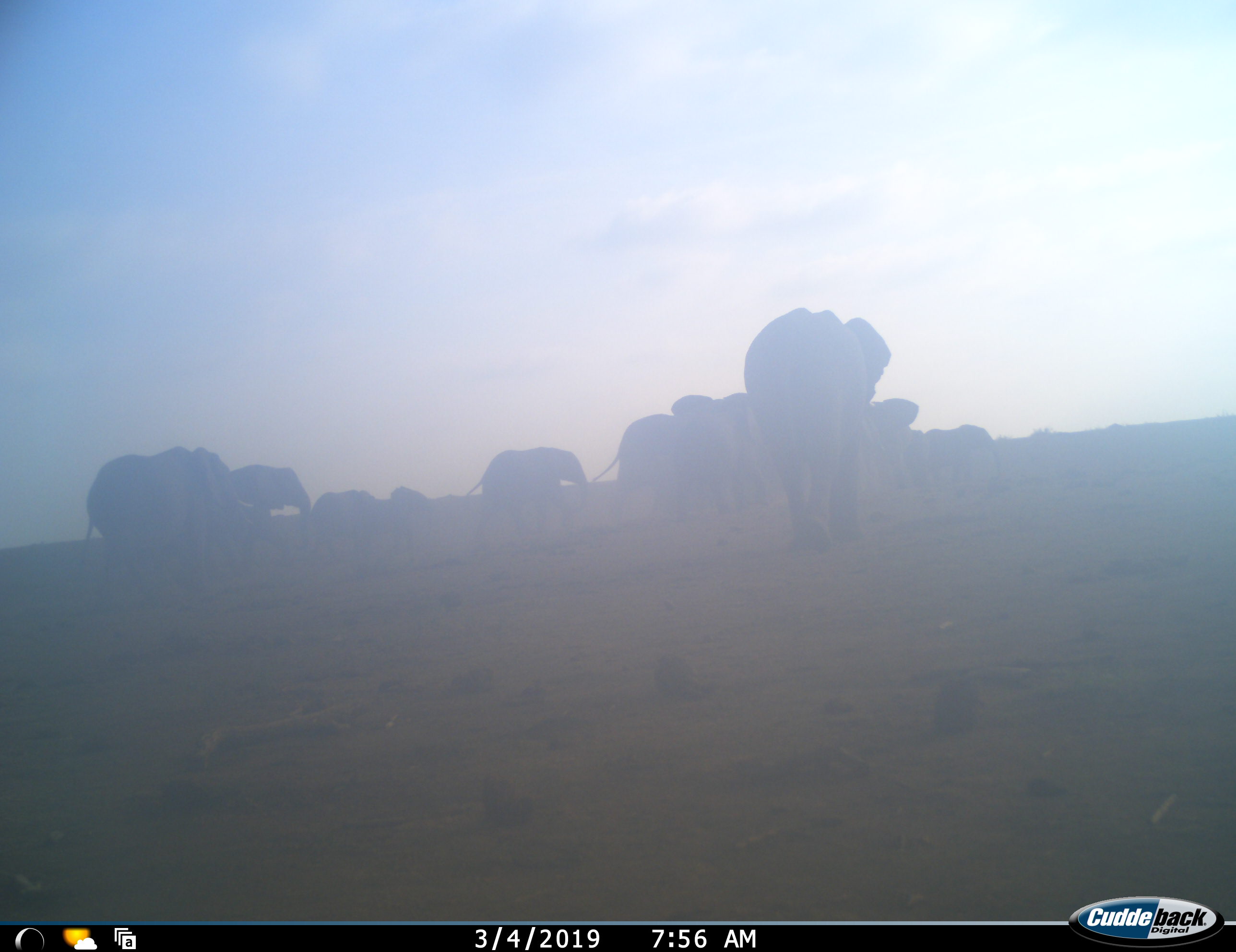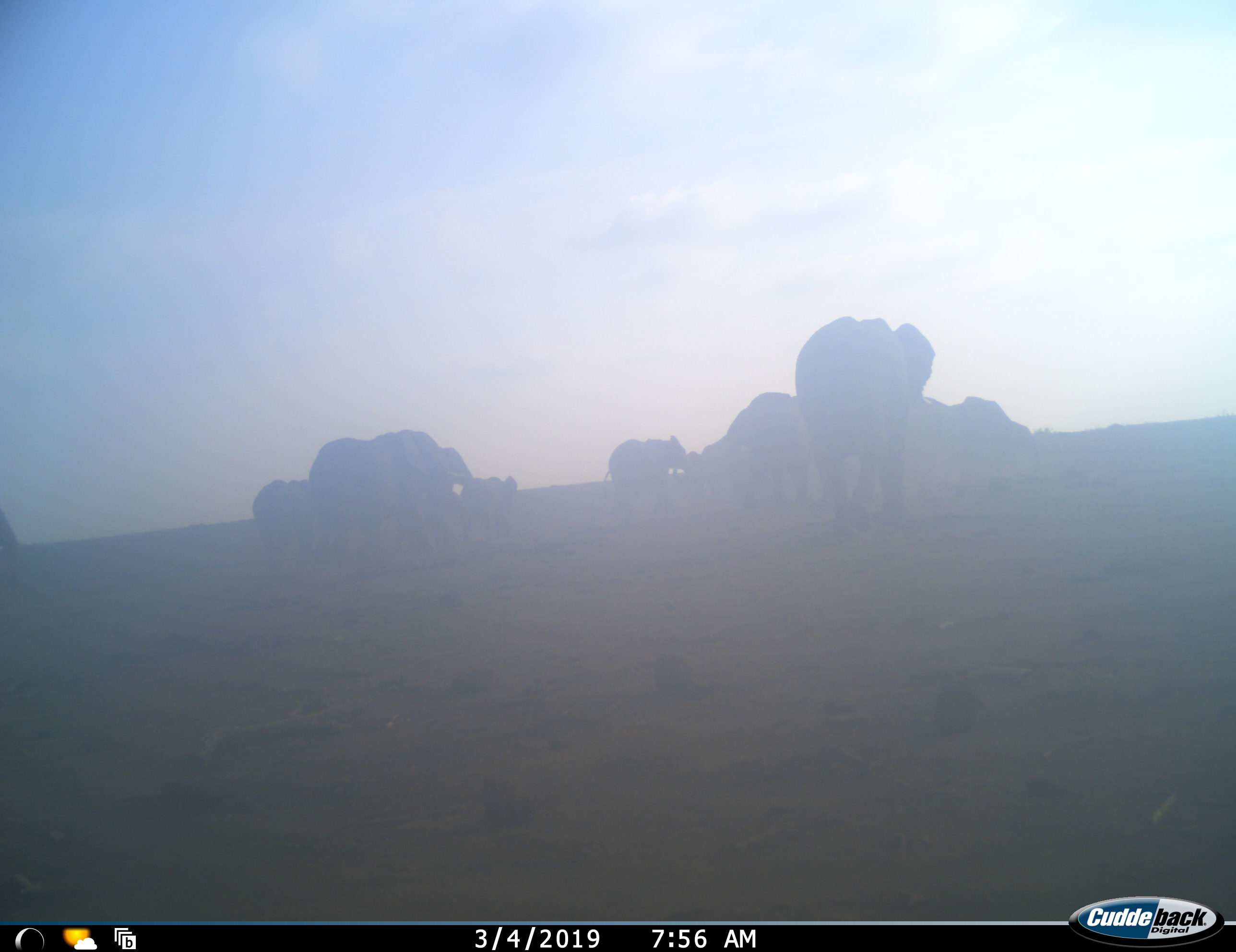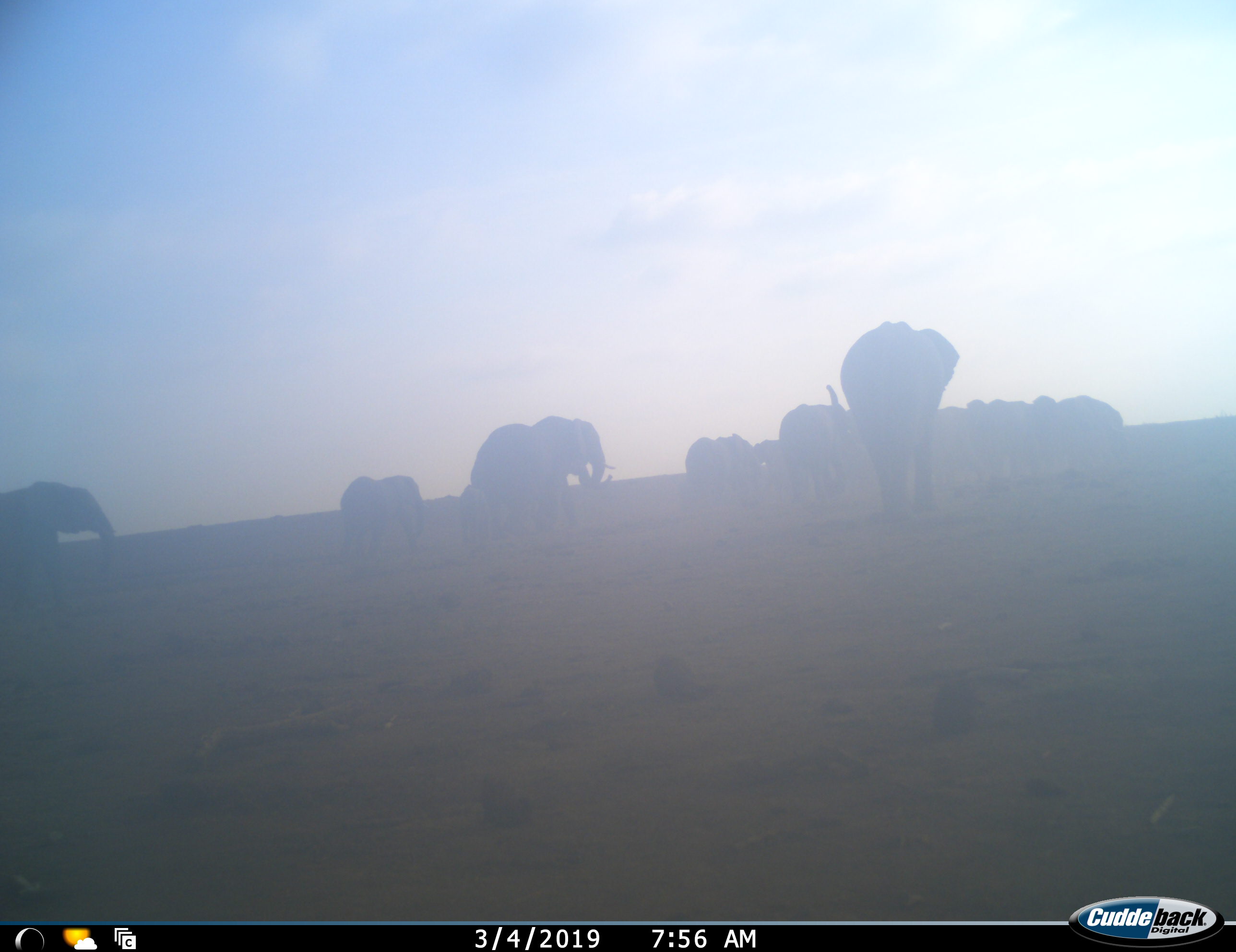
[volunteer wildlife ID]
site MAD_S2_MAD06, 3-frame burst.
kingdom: Animalia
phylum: Chordata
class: Mammalia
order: Proboscidea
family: Elephantidae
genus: Loxodonta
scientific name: Loxodonta africana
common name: african bush elephant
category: elephant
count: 11-50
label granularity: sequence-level